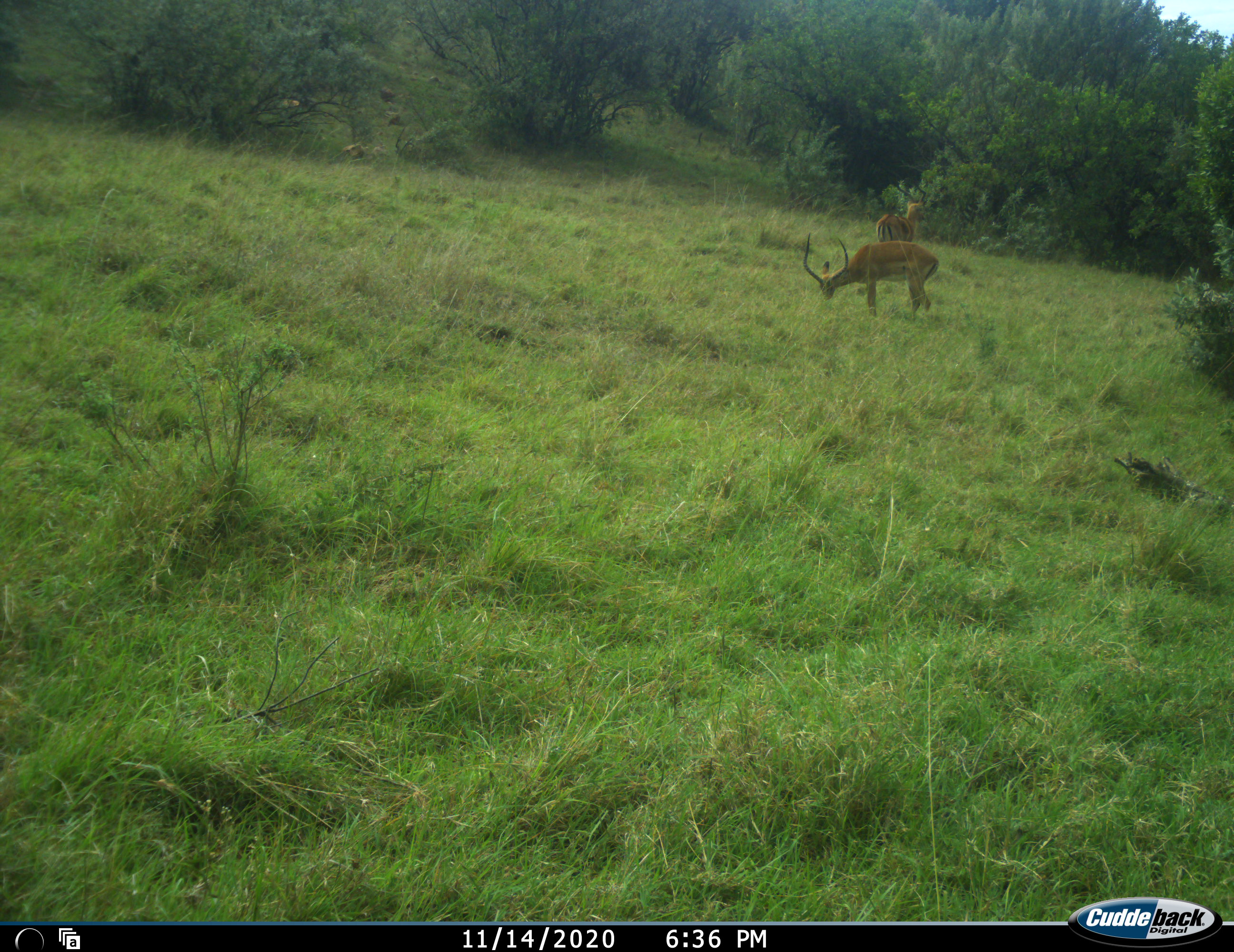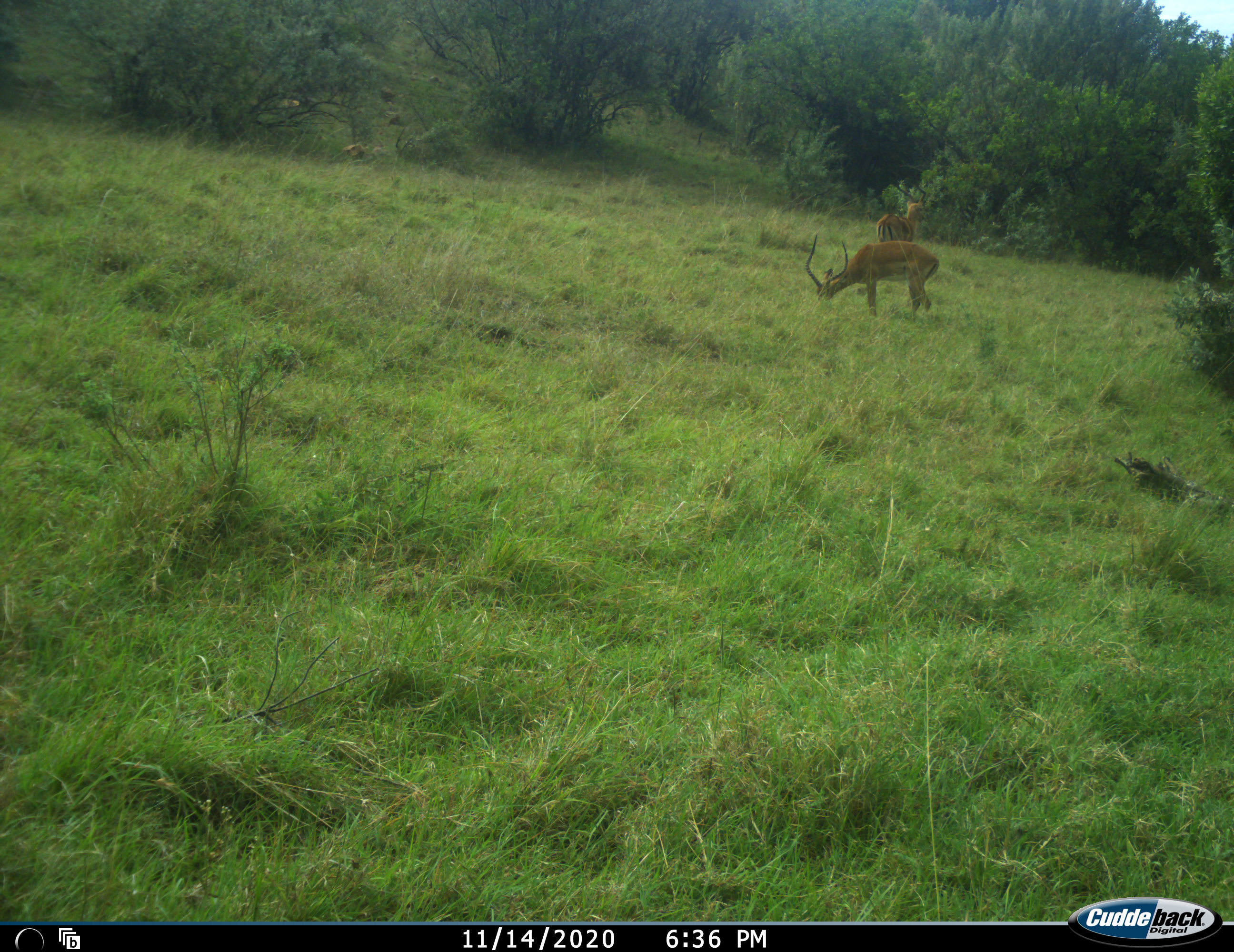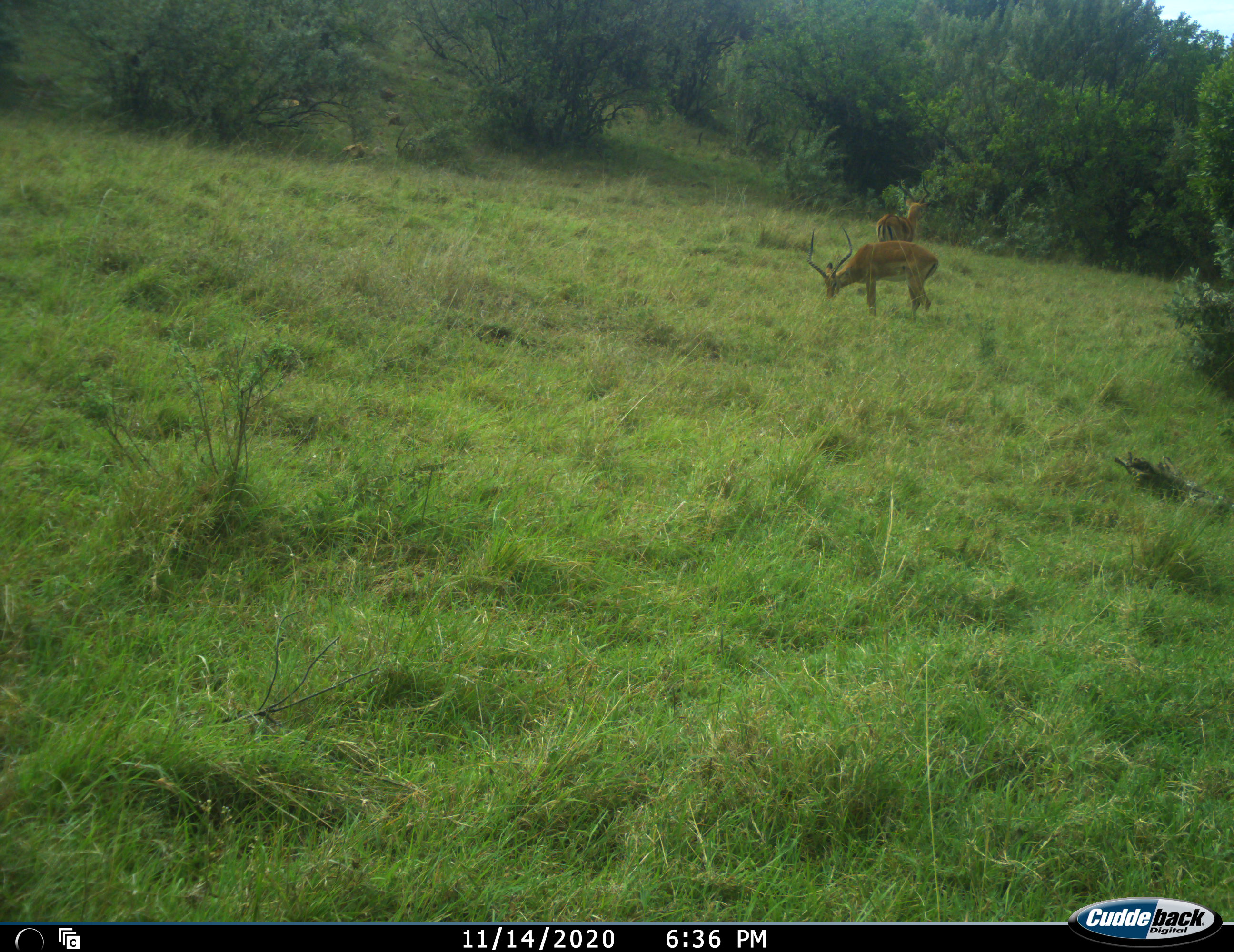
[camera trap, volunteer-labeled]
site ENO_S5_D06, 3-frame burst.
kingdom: Animalia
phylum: Chordata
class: Mammalia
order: Artiodactyla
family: Bovidae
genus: Aepyceros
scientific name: Aepyceros melampus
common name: impala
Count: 2.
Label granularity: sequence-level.